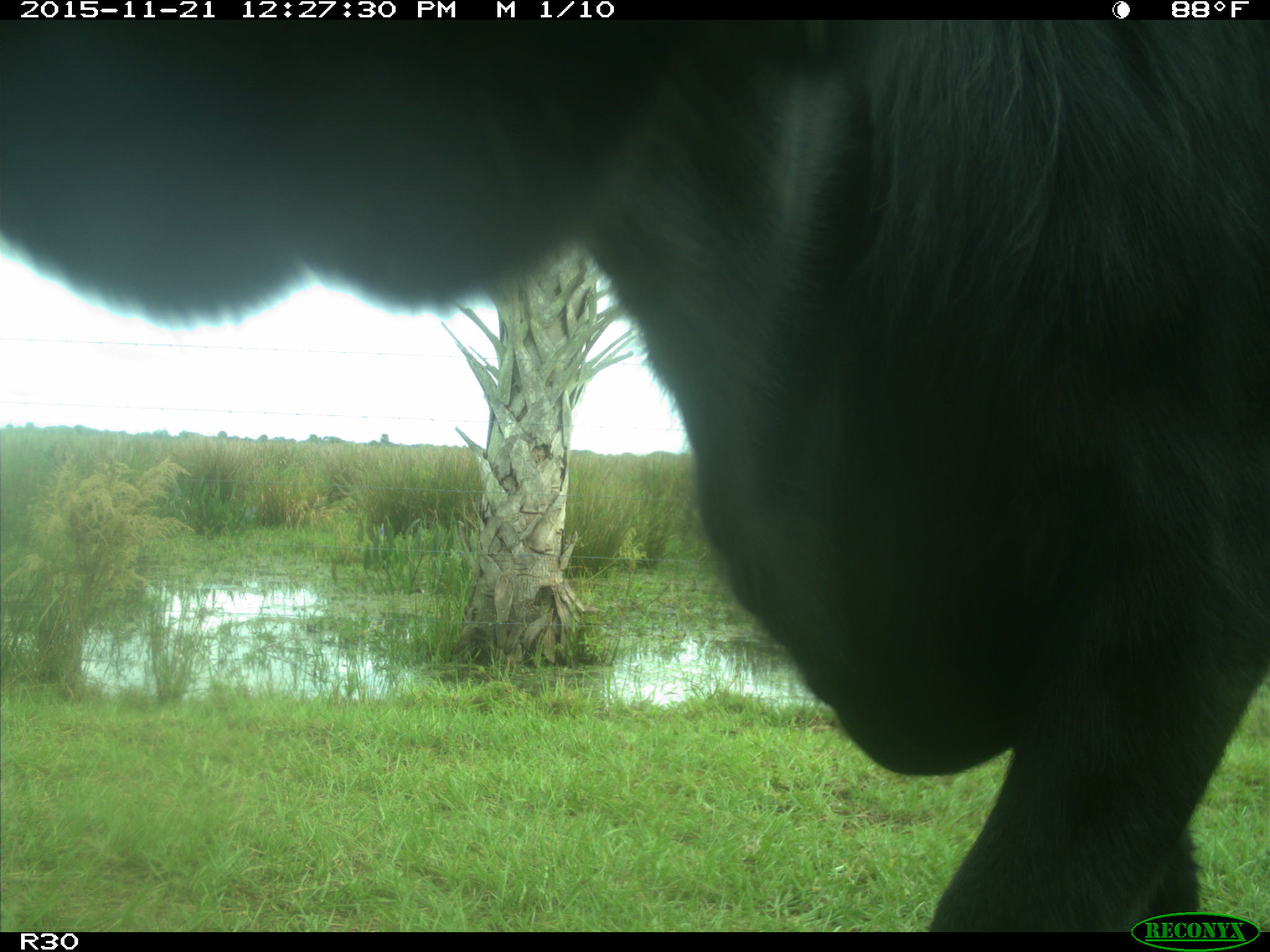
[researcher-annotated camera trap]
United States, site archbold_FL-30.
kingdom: Animalia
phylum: Chordata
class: Mammalia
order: Artiodactyla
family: Bovidae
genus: Bos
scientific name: Bos taurus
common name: domestic cow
Bos taurus (domestic cow).